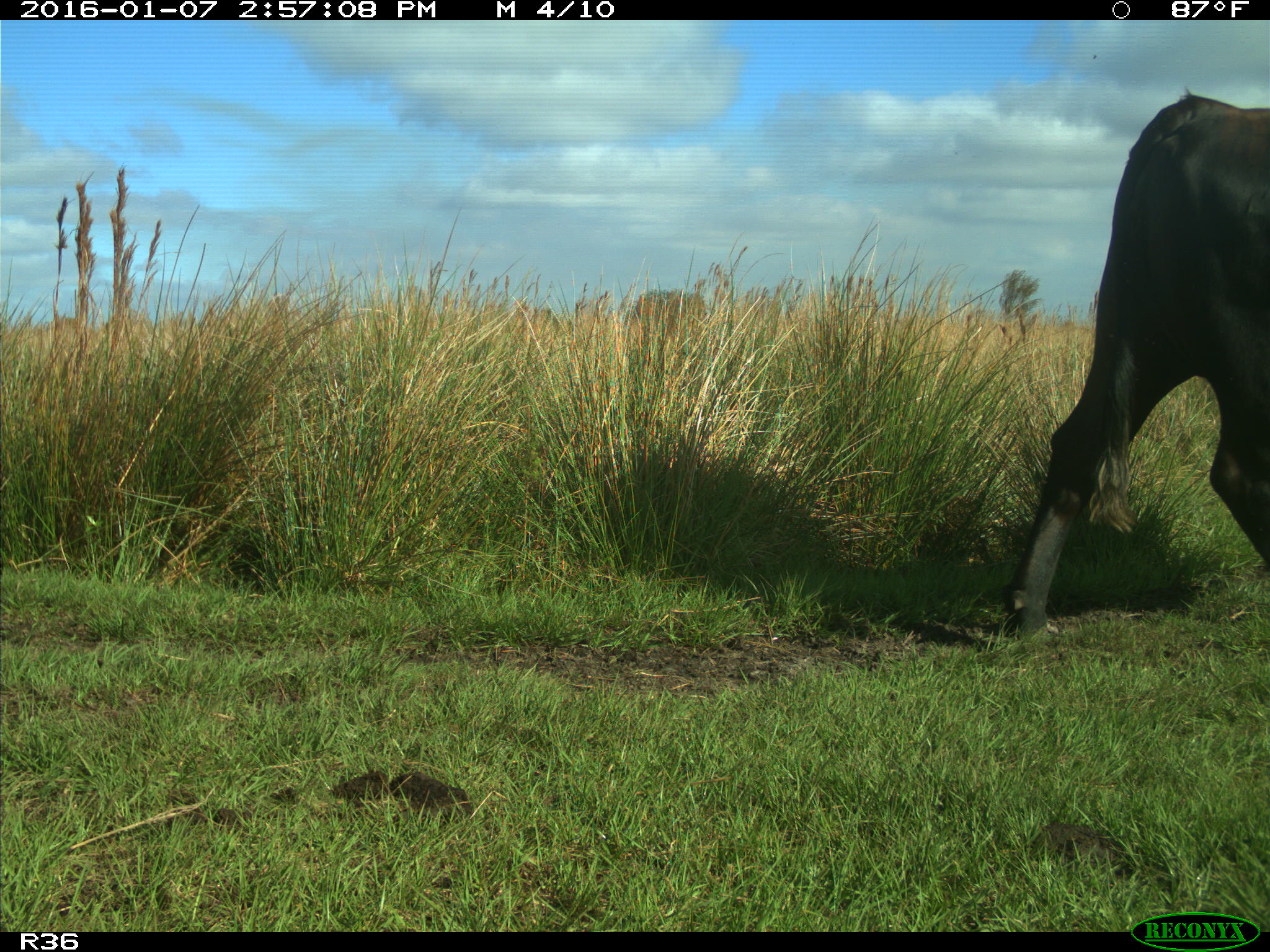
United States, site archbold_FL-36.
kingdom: Animalia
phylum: Chordata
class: Mammalia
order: Artiodactyla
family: Bovidae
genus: Bos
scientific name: Bos taurus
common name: domestic cow